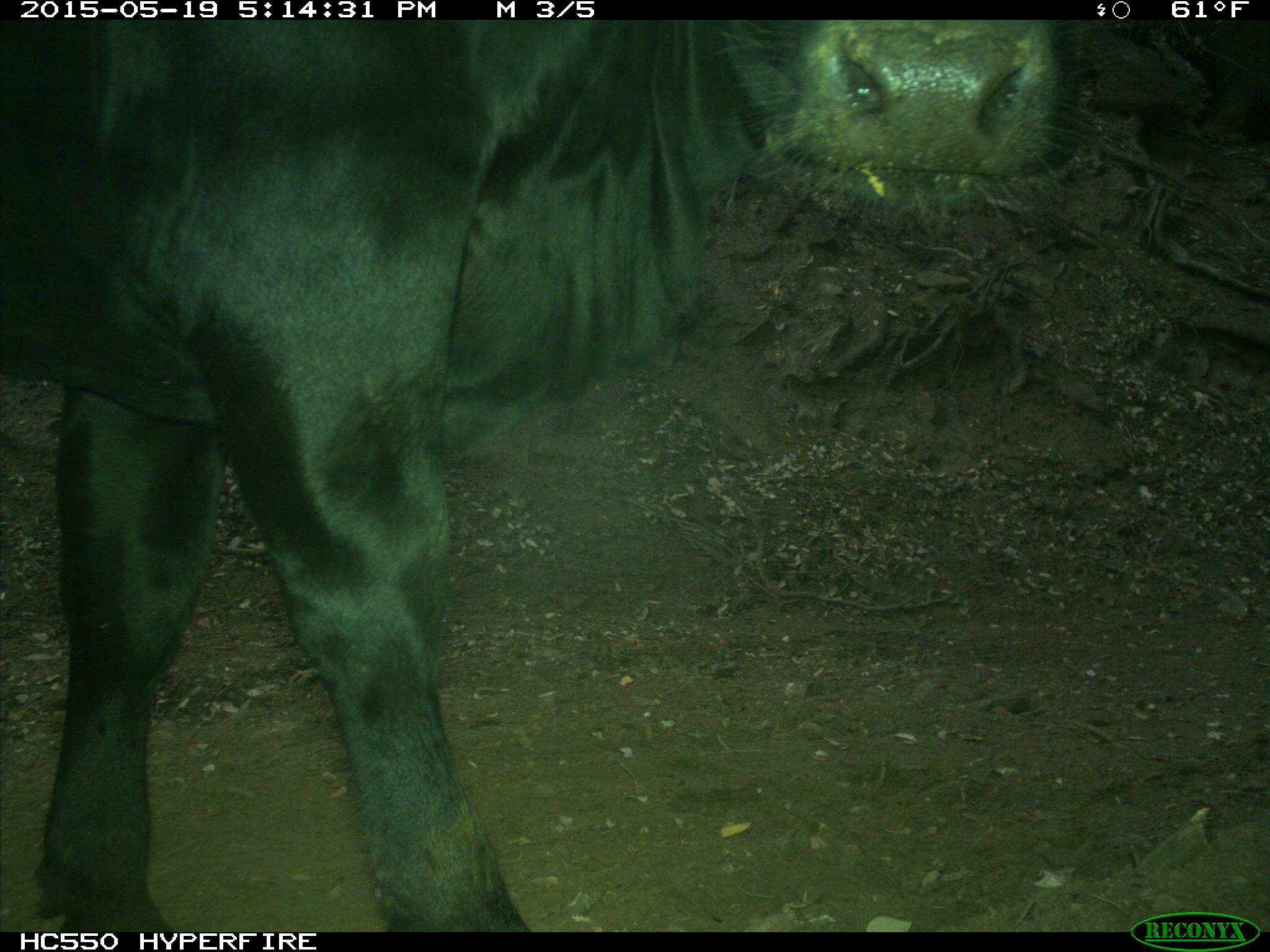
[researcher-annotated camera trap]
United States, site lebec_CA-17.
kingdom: Animalia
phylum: Chordata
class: Mammalia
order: Artiodactyla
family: Bovidae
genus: Bos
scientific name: Bos taurus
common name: domestic cow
Bos taurus (domestic cow).